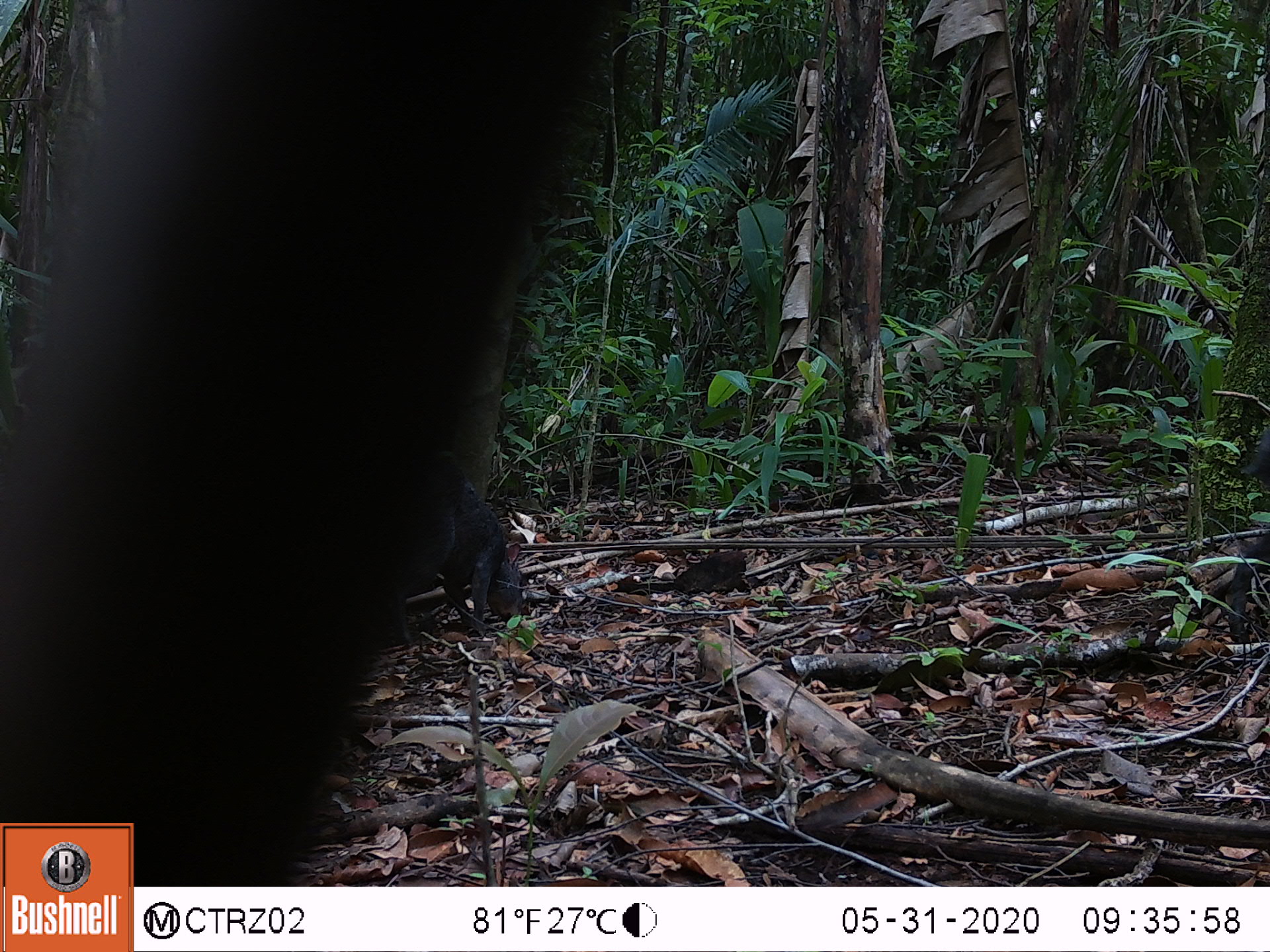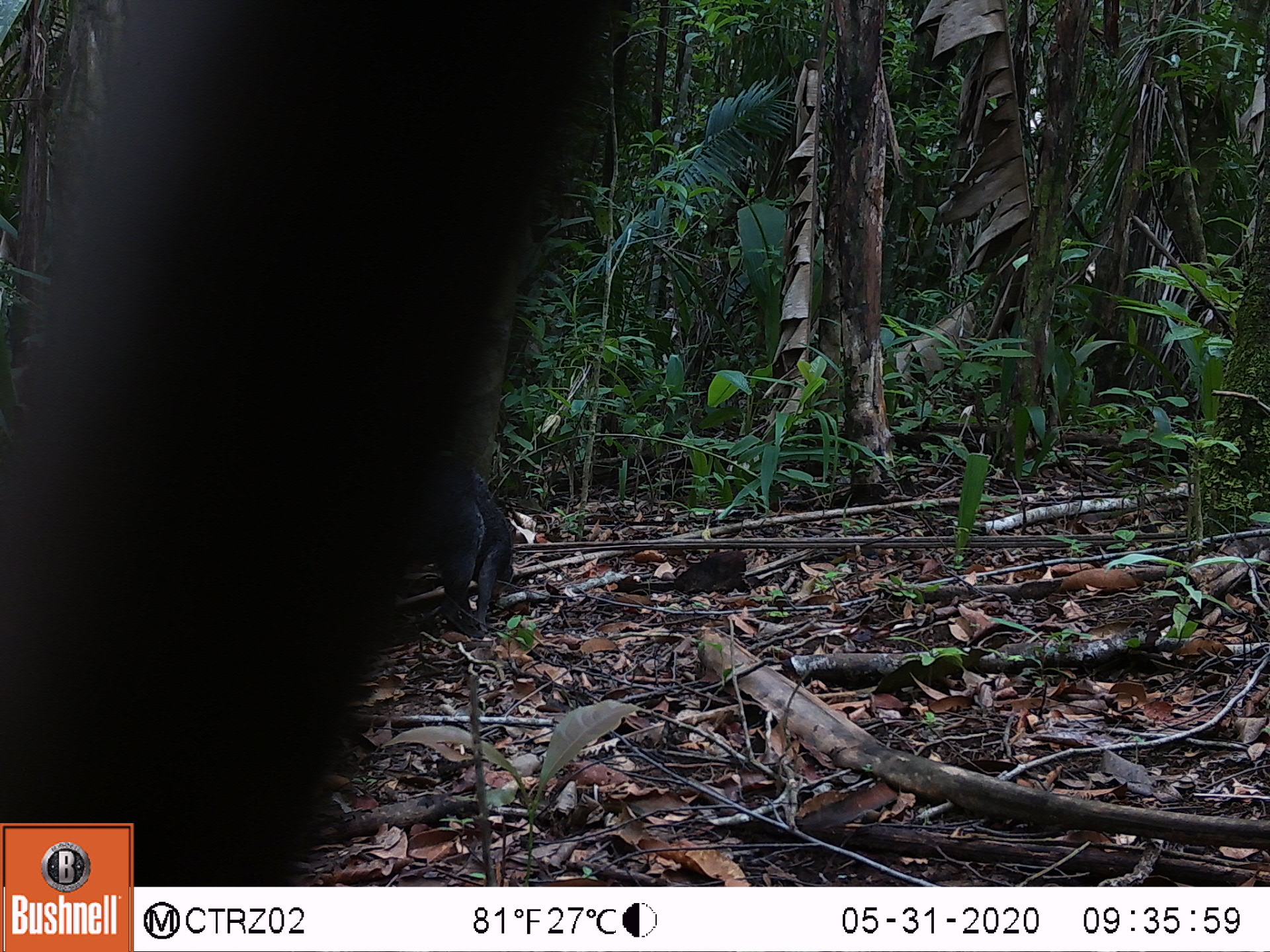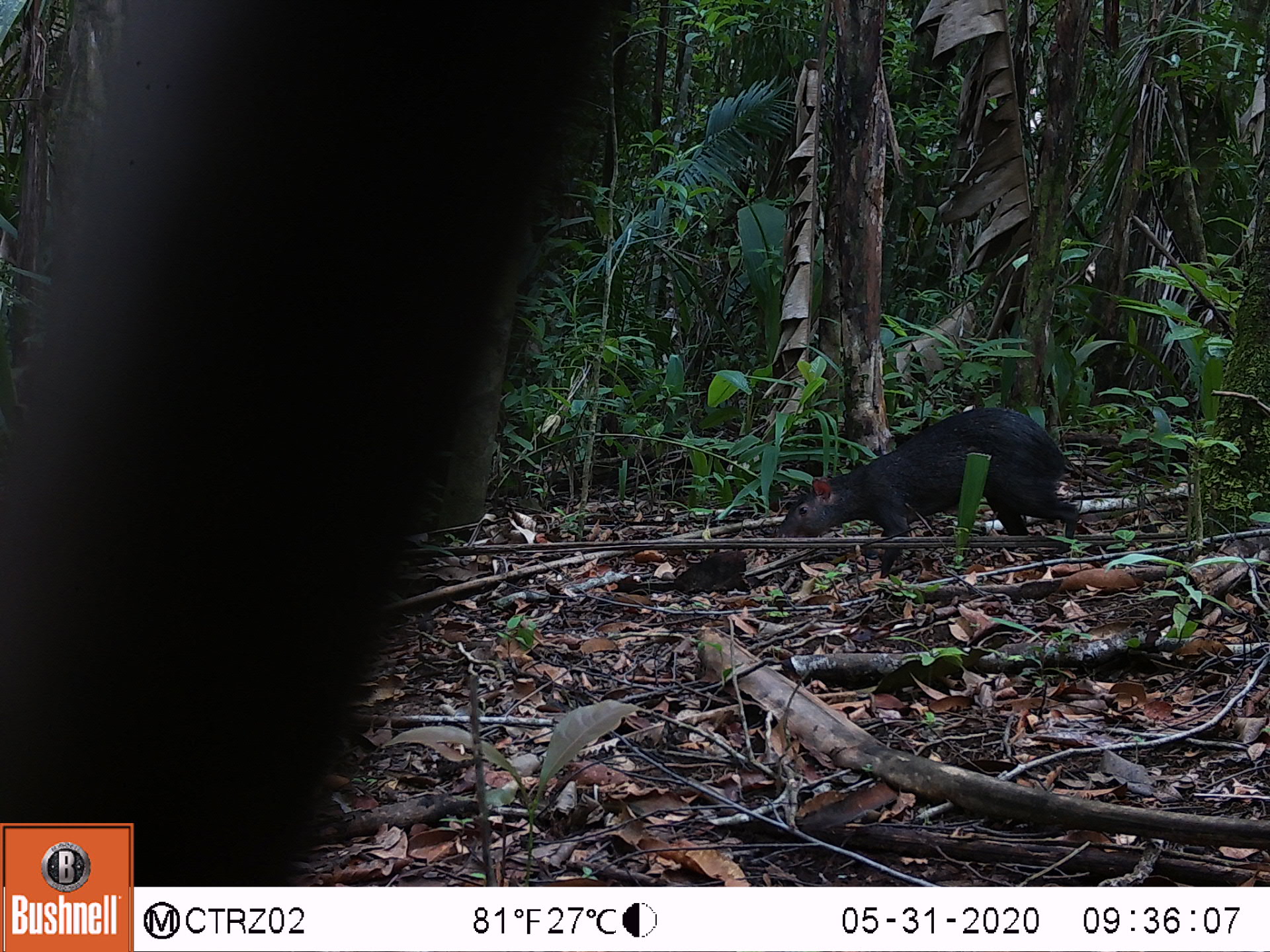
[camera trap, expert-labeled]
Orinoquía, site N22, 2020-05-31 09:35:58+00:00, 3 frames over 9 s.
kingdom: Animalia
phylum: Chordata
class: Mammalia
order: Rodentia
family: Dasyproctidae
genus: Dasyprocta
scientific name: Dasyprocta fuliginosa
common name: black agouti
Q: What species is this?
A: Black agouti (Dasyprocta fuliginosa).